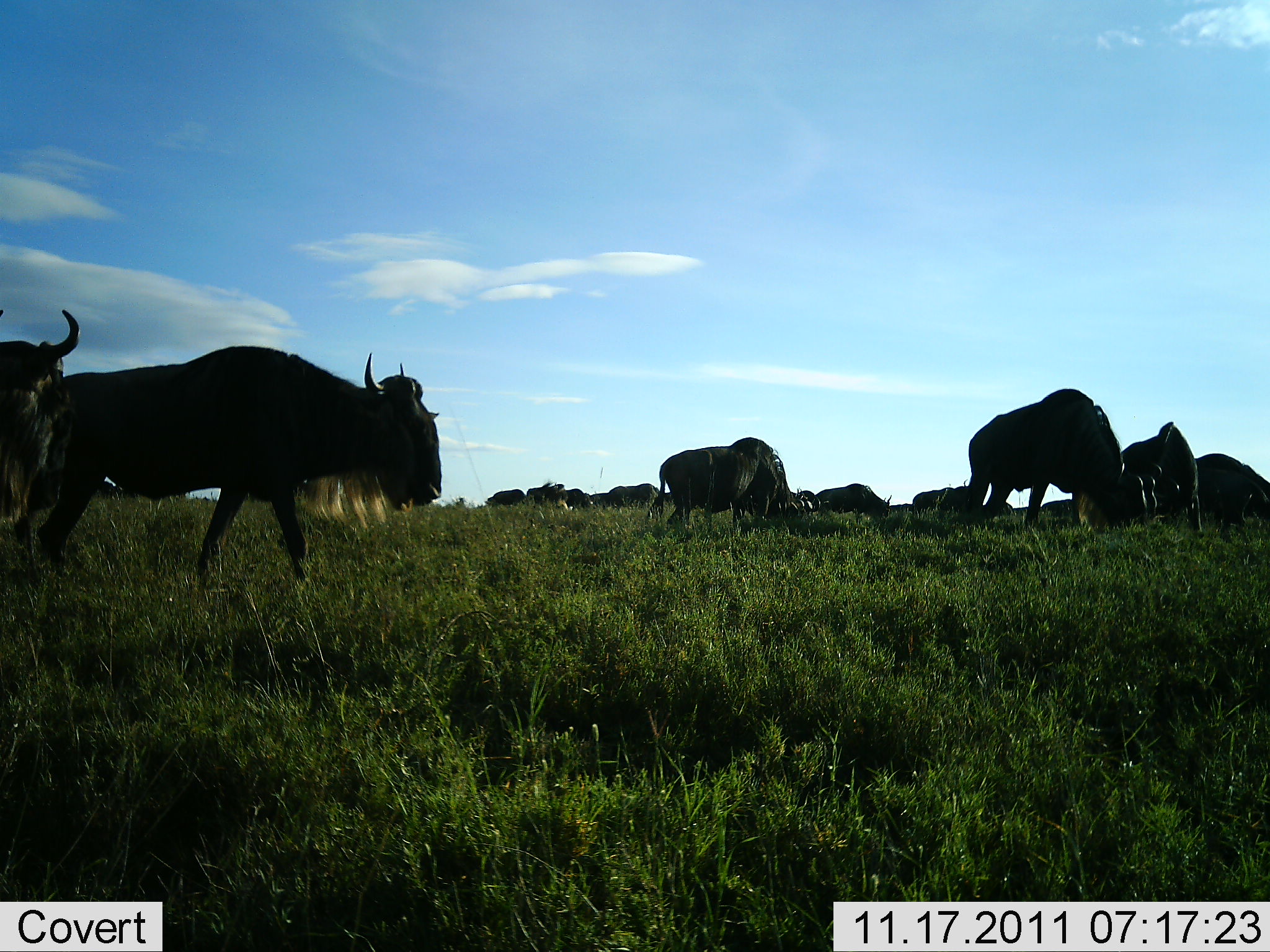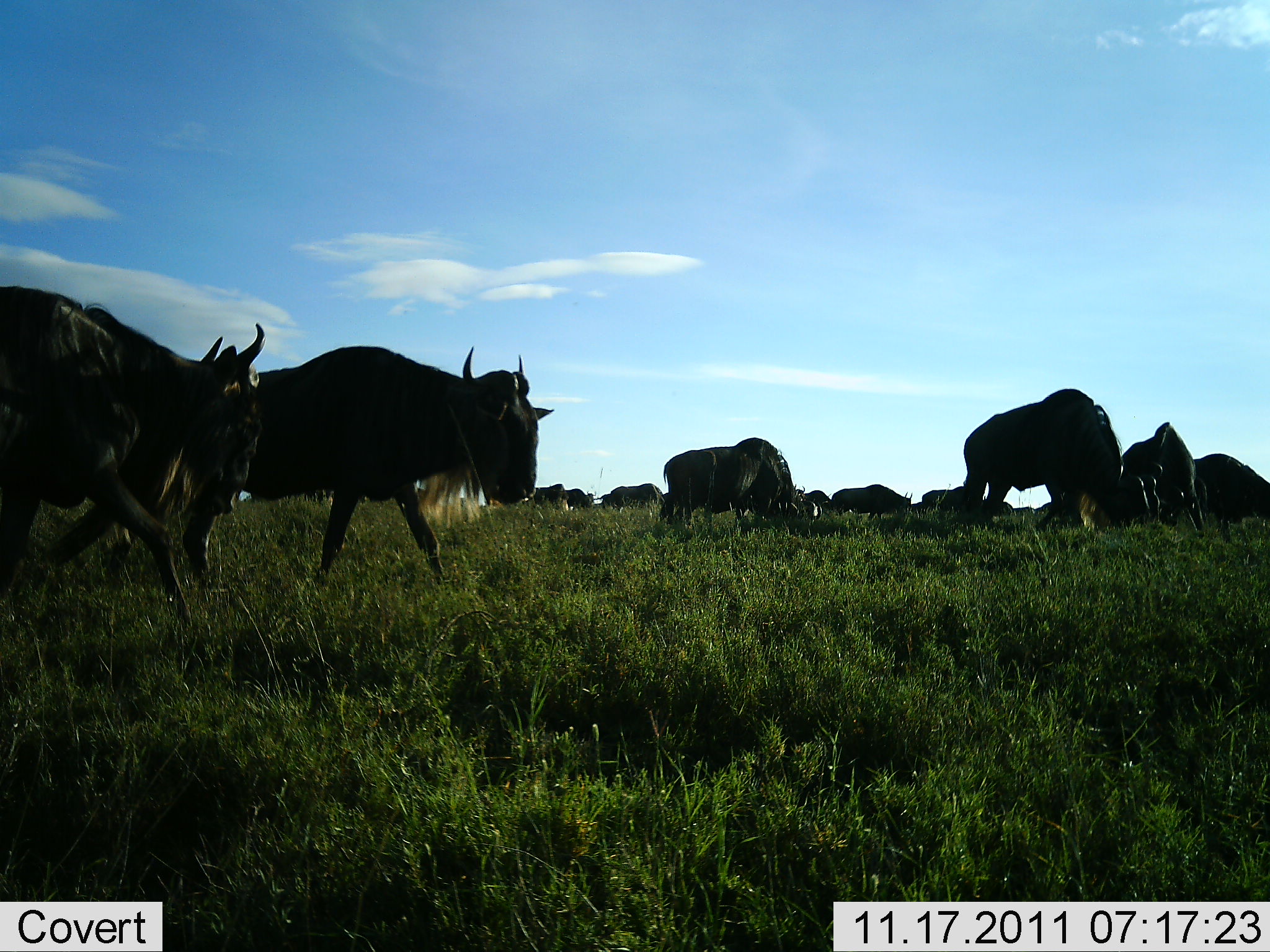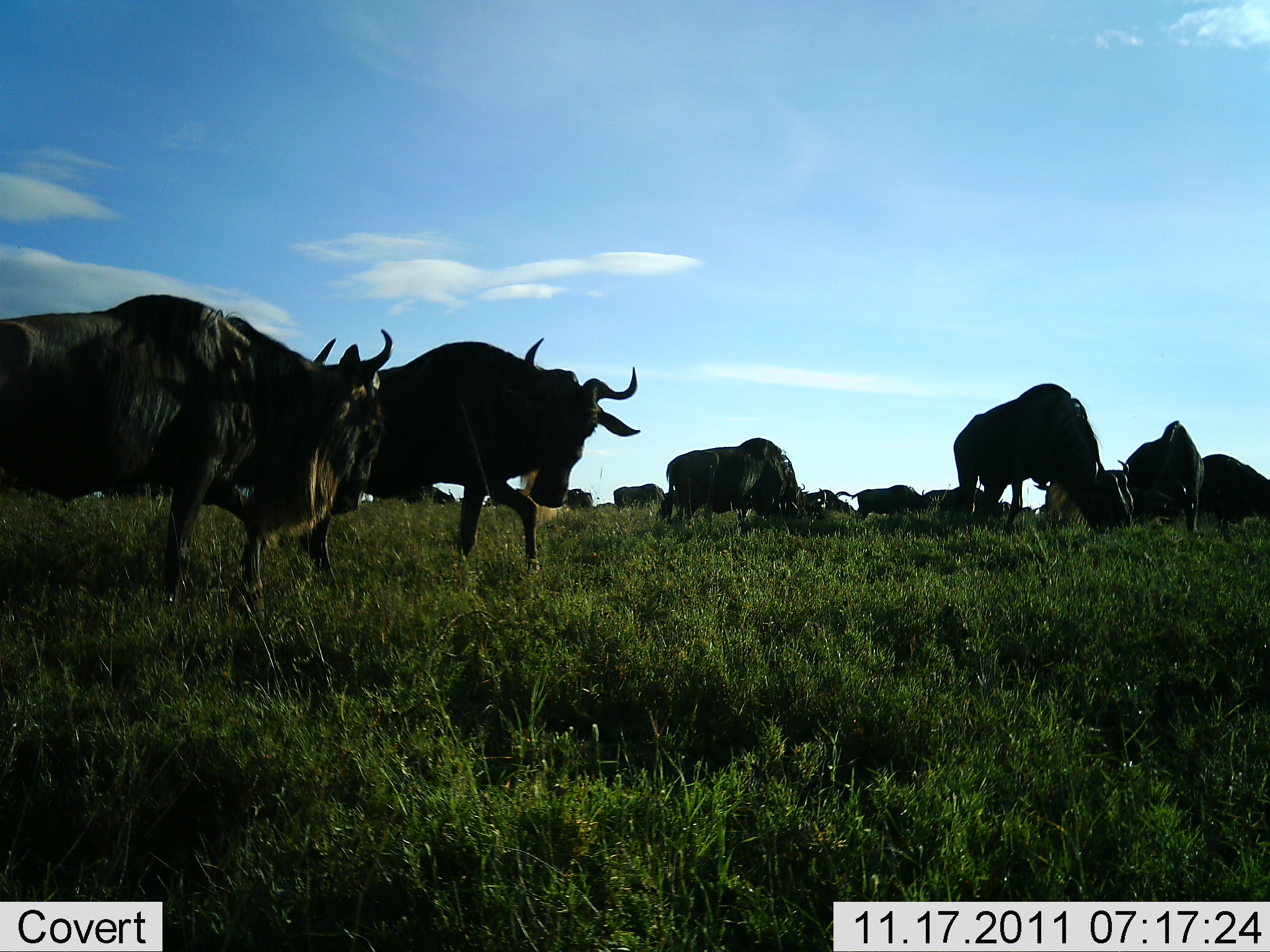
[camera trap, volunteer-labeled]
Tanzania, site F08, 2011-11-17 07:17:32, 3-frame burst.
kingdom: Animalia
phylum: Chordata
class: Mammalia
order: Artiodactyla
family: Bovidae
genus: Connochaetes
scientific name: Connochaetes taurinus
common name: blue wildebeest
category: wildebeest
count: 11-50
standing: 42%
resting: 8%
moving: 67%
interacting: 8%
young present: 0%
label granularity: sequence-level